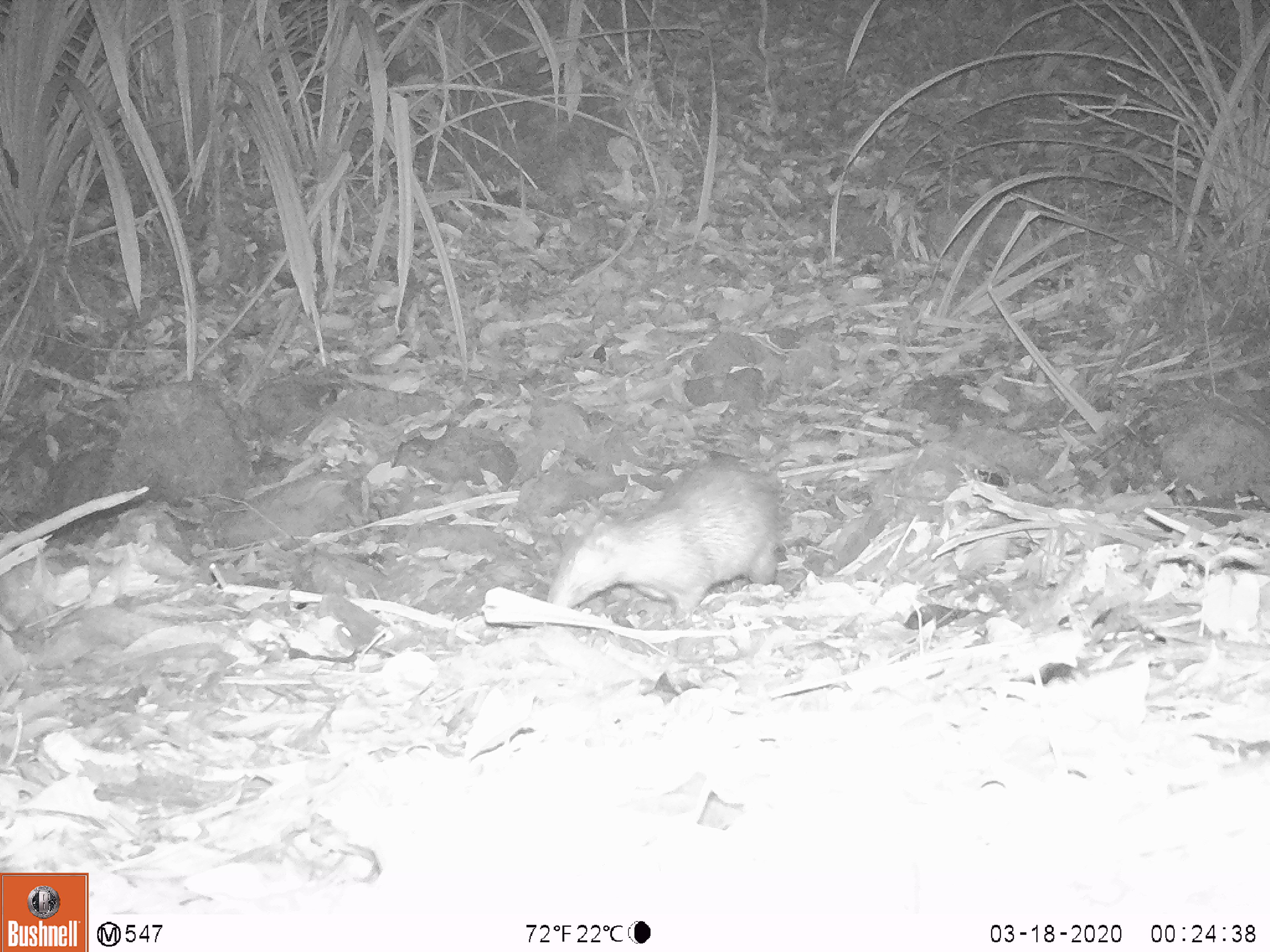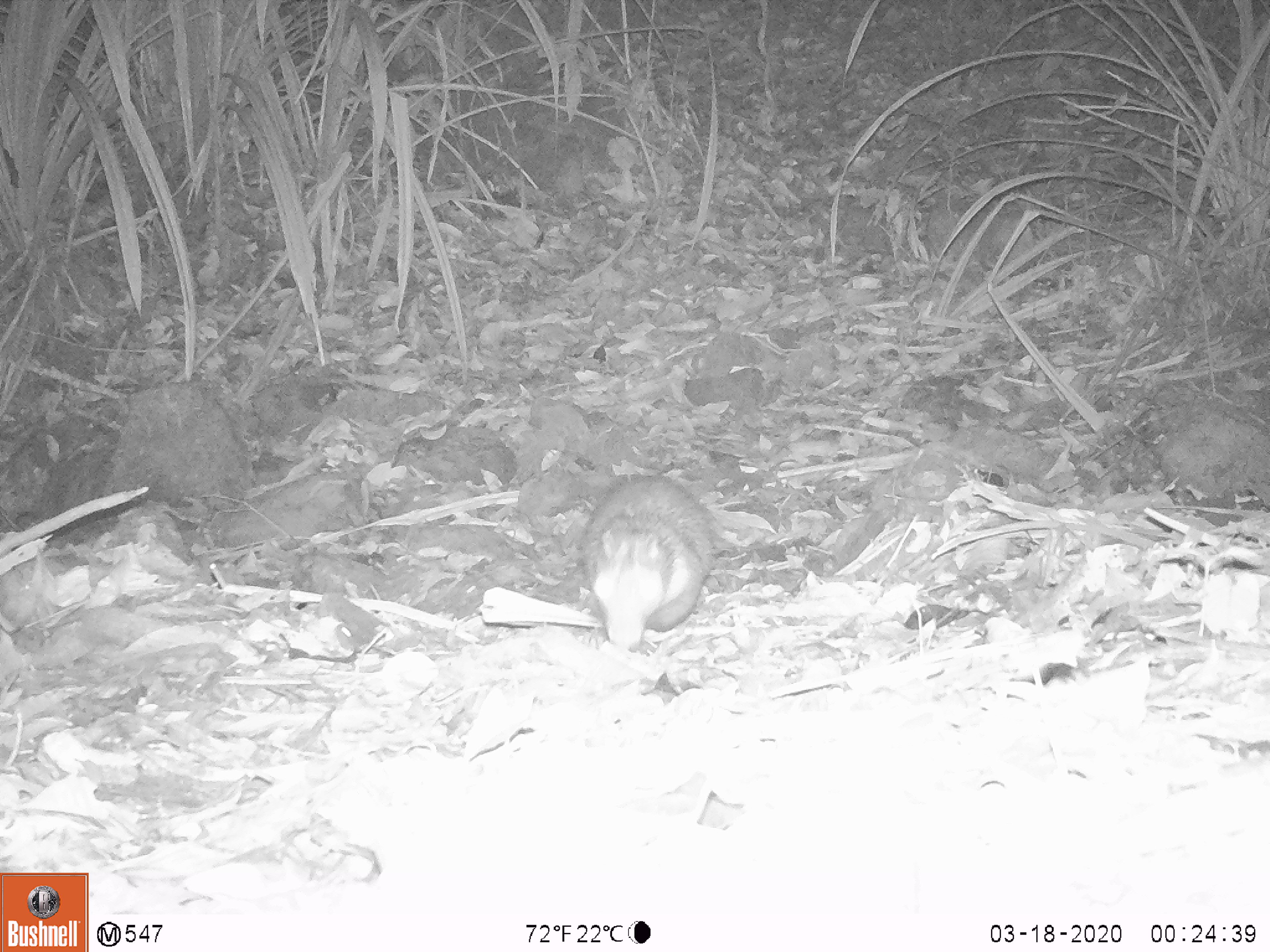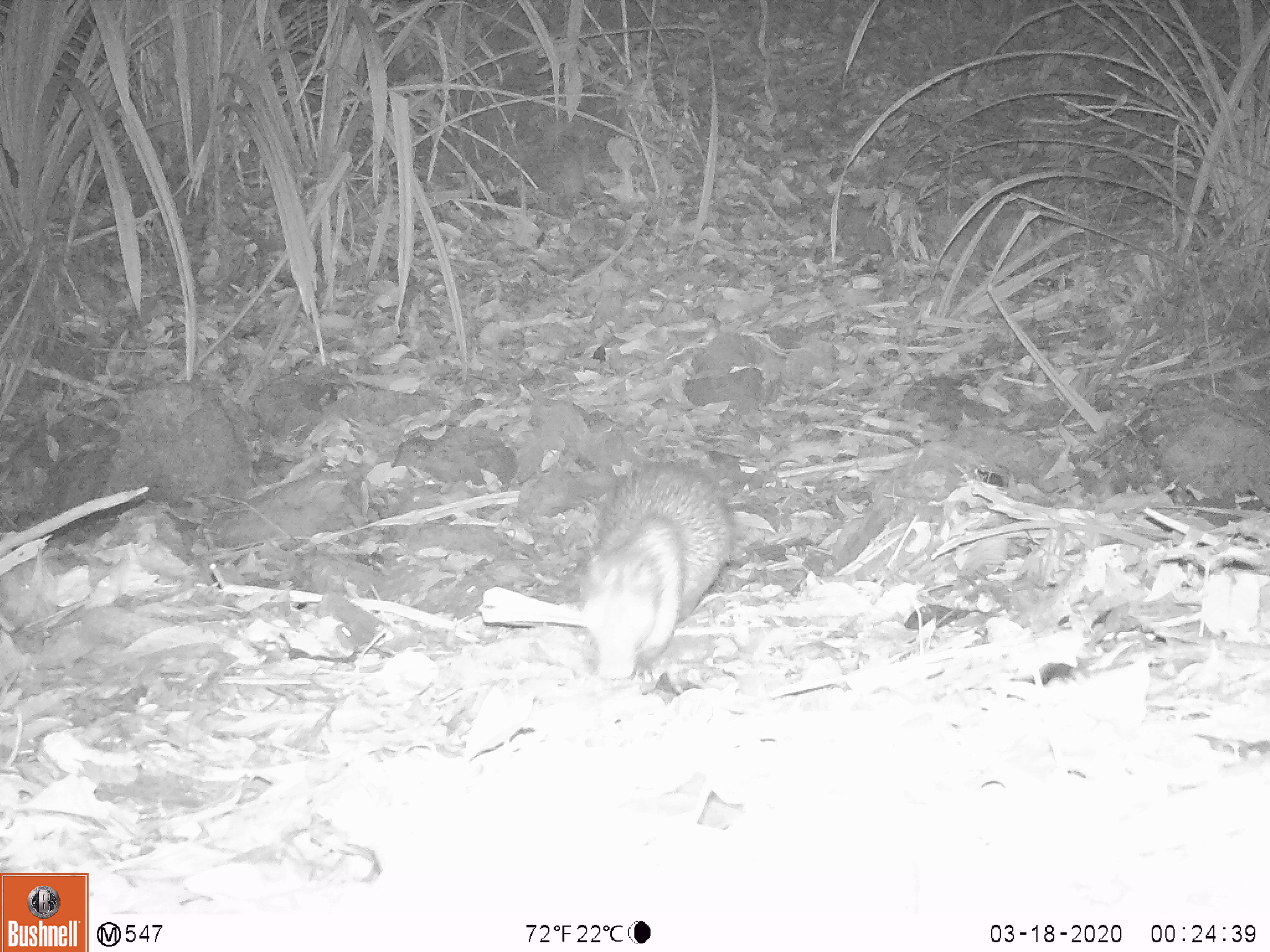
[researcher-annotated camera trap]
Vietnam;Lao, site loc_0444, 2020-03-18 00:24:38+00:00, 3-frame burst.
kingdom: Animalia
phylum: Chordata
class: Mammalia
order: Rodentia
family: Hystricidae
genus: Atherurus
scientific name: Atherurus macrourus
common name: asiatic brush-tailed porcupine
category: asiatic brush tailed porcupine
Asiatic brush tailed porcupine (asiatic brush-tailed porcupine) (Atherurus macrourus). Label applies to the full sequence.